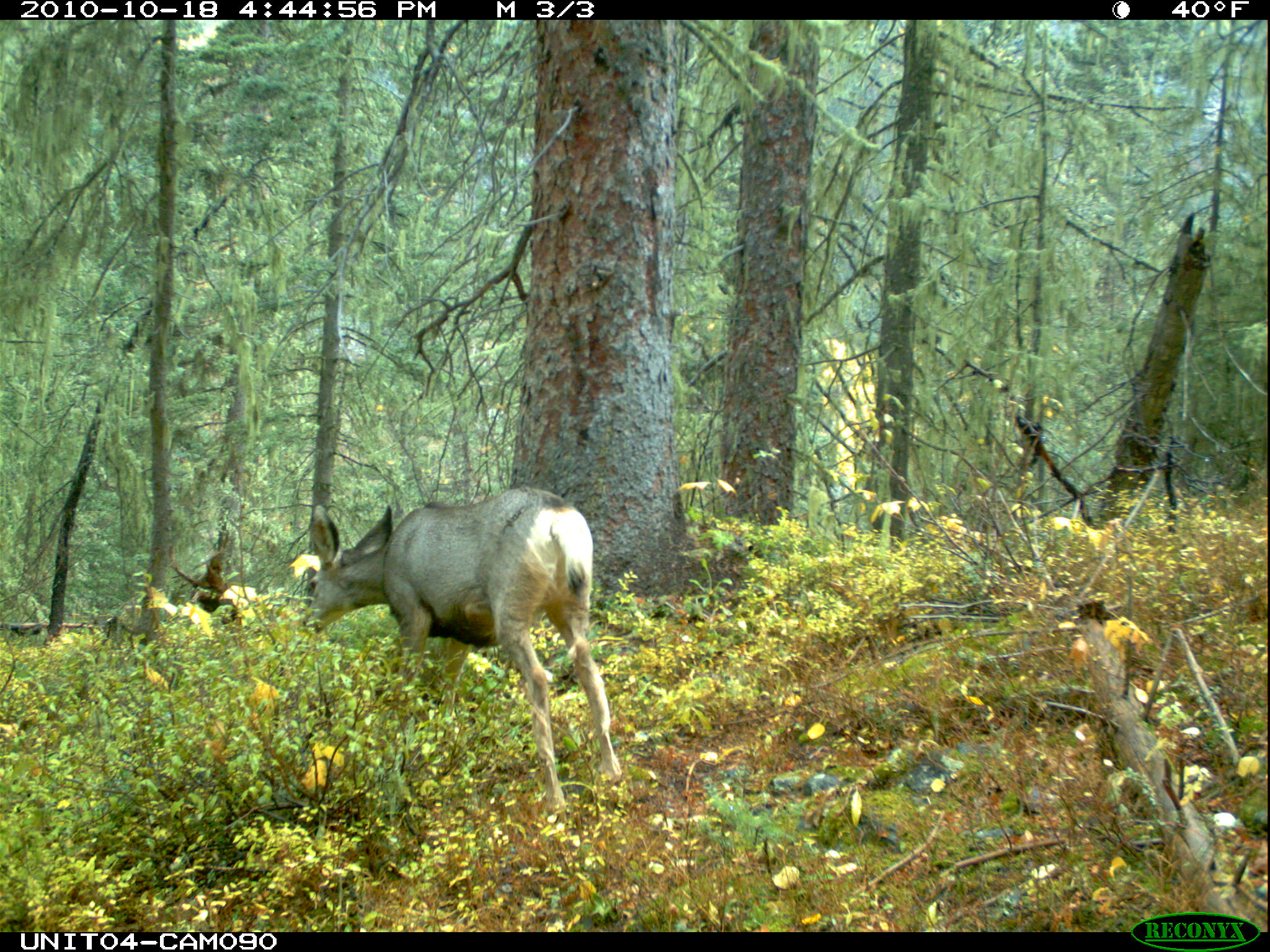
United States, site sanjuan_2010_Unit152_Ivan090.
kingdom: Animalia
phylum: Chordata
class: Mammalia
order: Artiodactyla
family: Cervidae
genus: Odocoileus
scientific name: Odocoileus hemionus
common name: mule deer